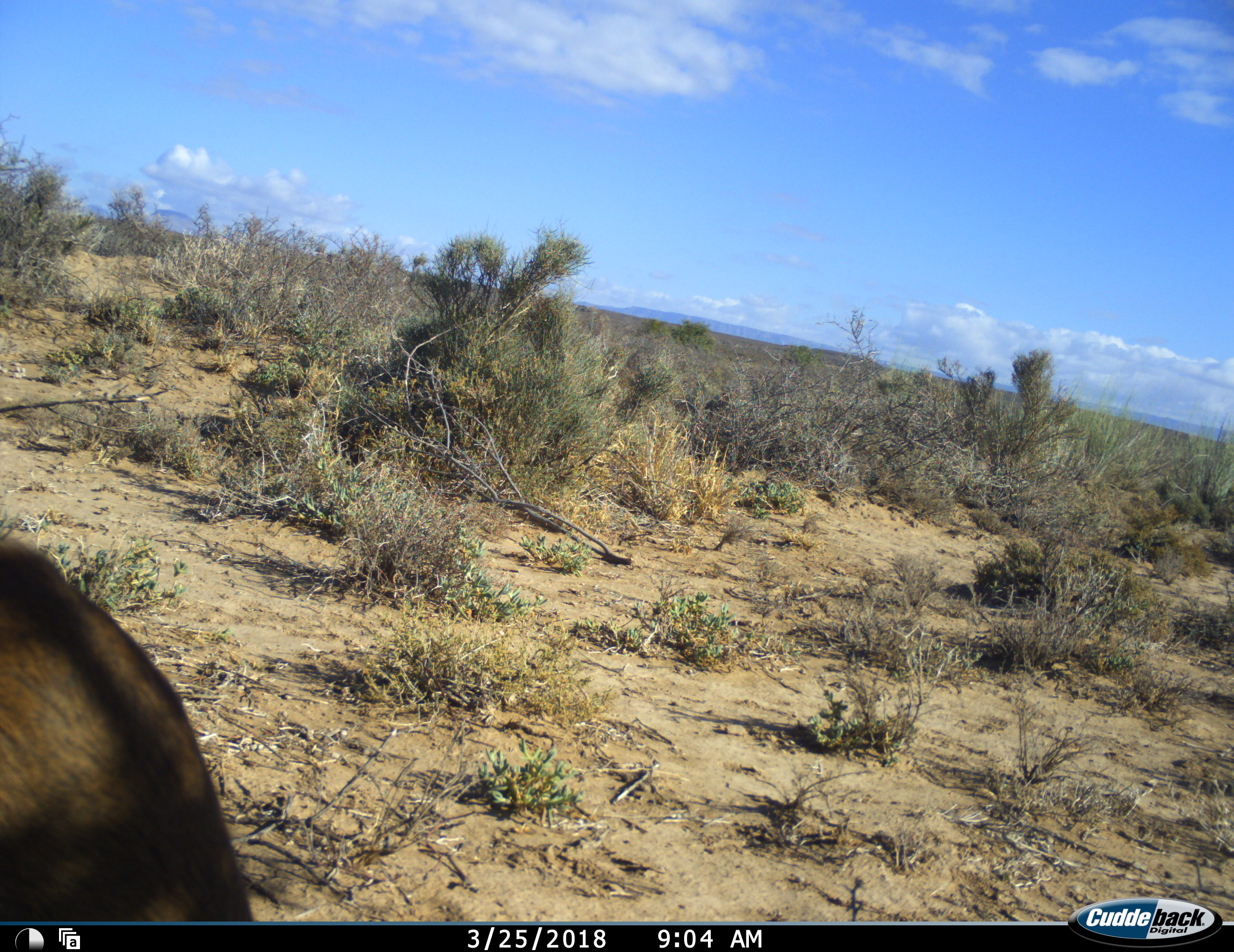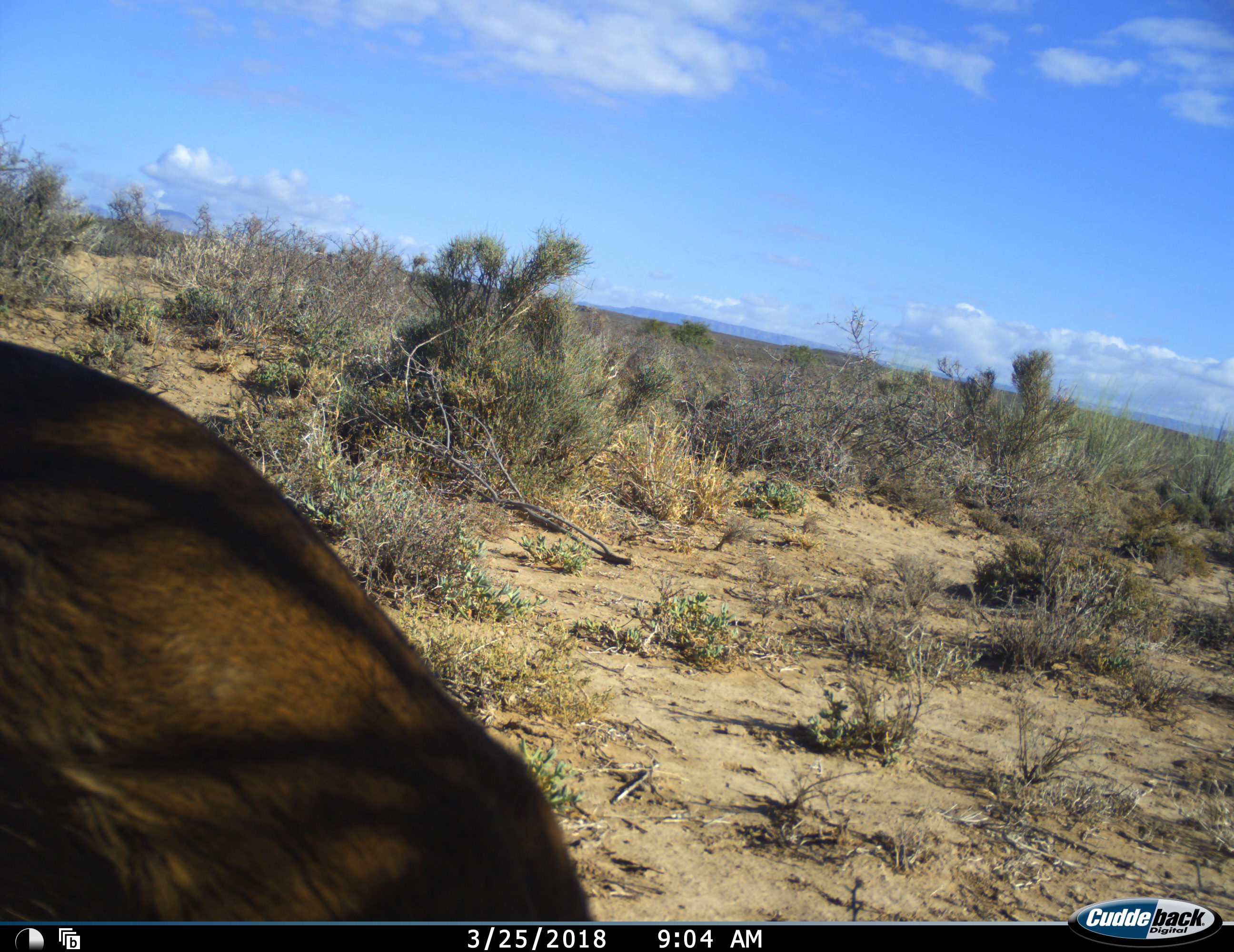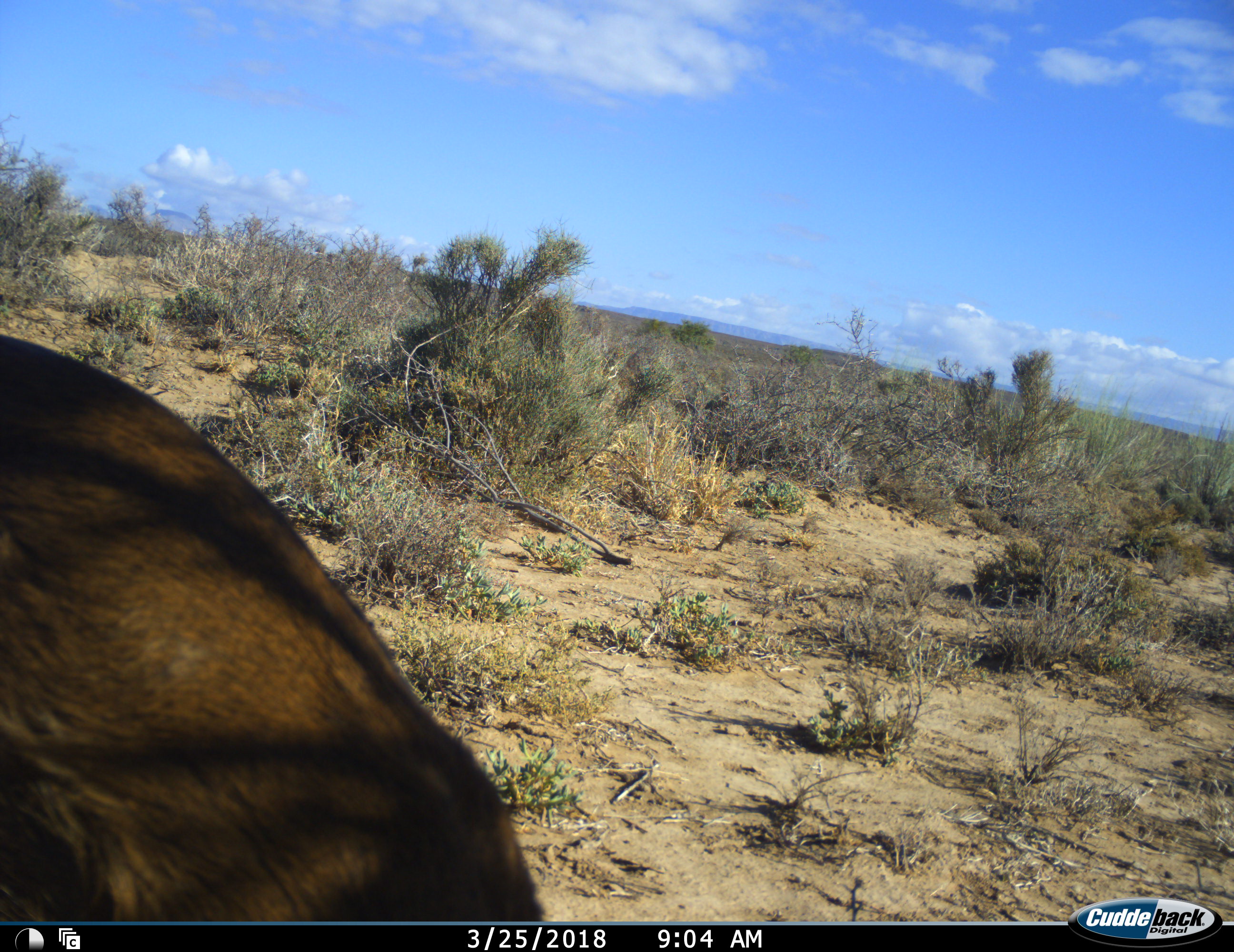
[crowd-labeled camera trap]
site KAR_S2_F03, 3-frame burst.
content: unidentified animal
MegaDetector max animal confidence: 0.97